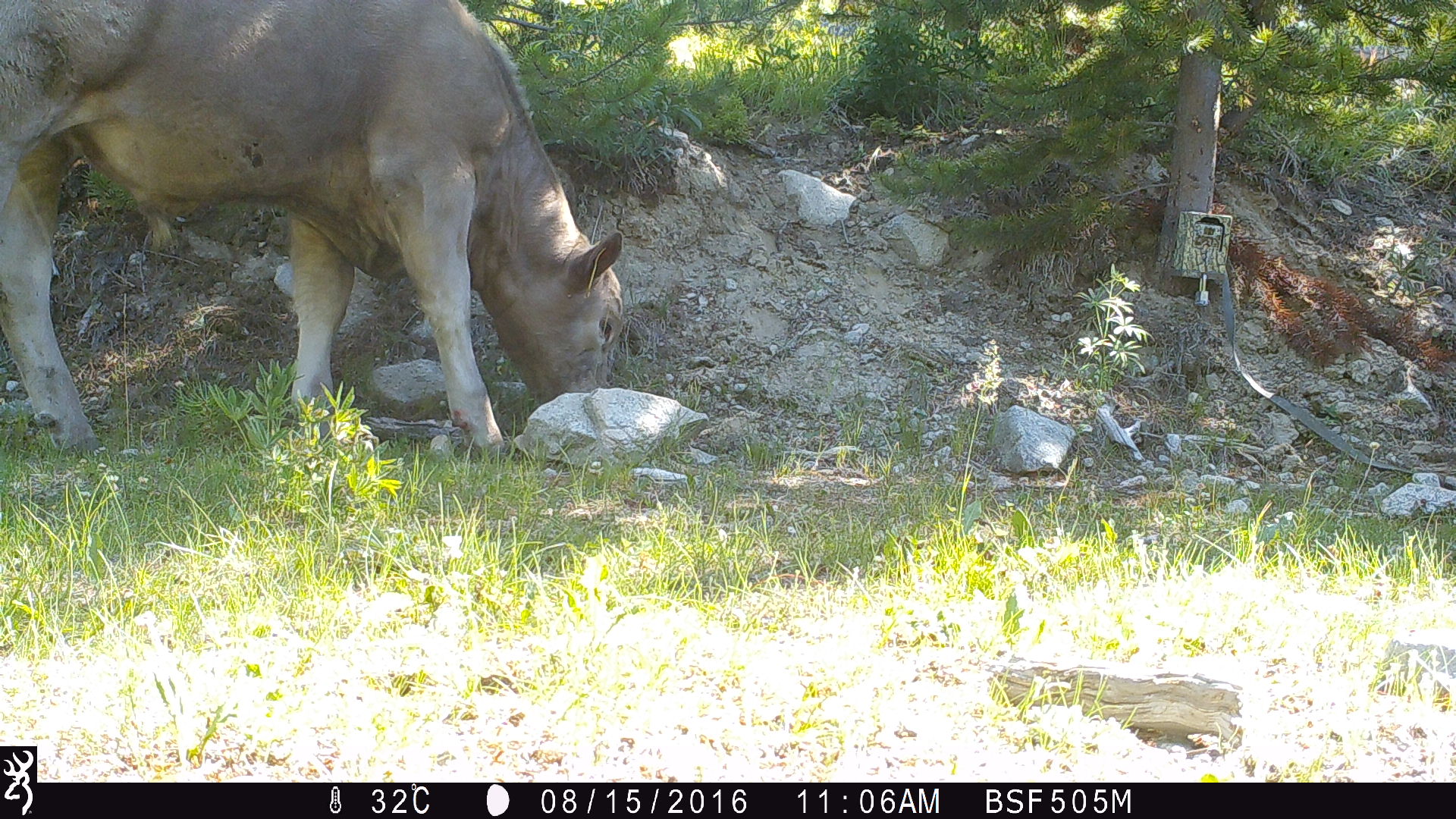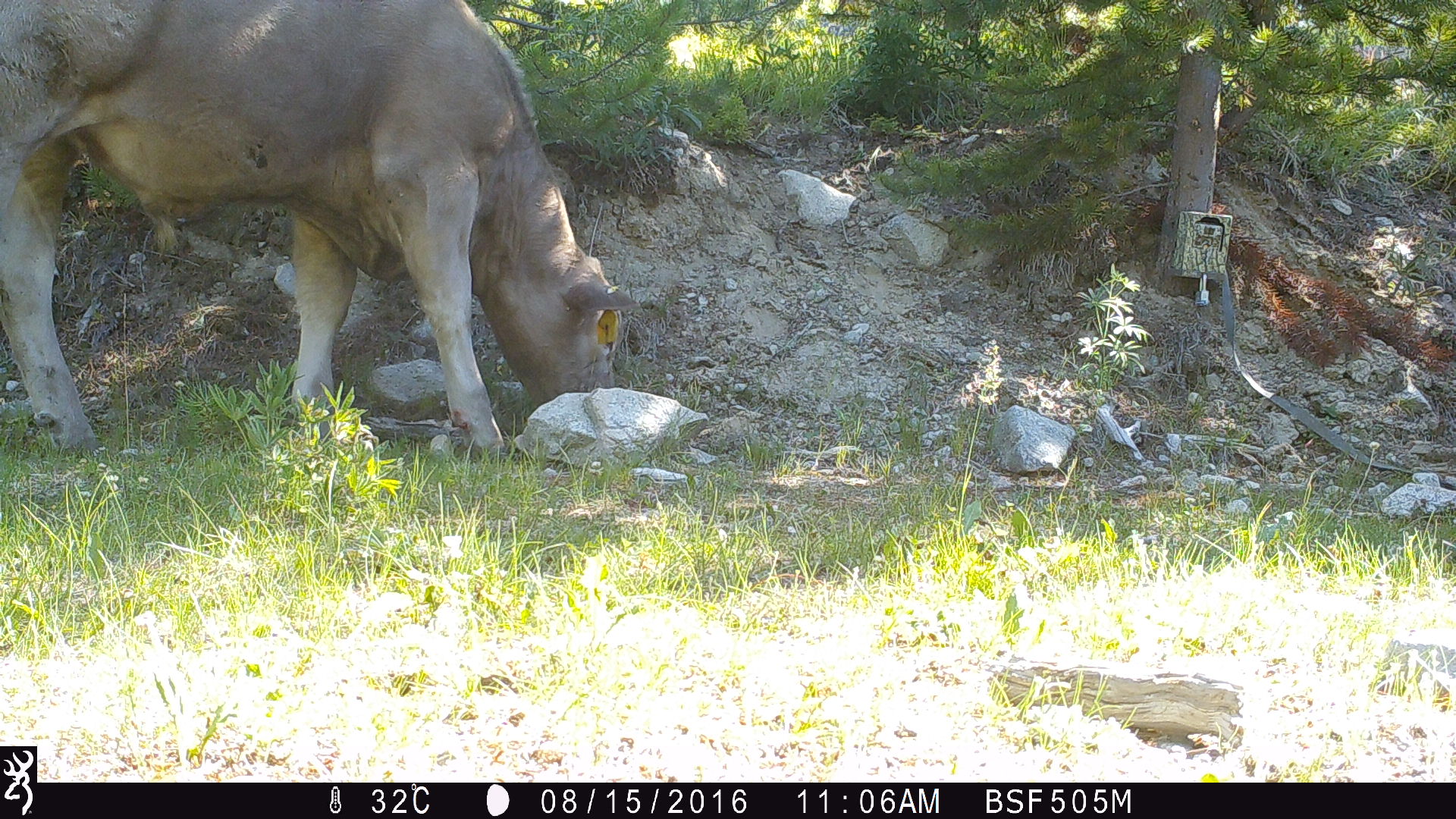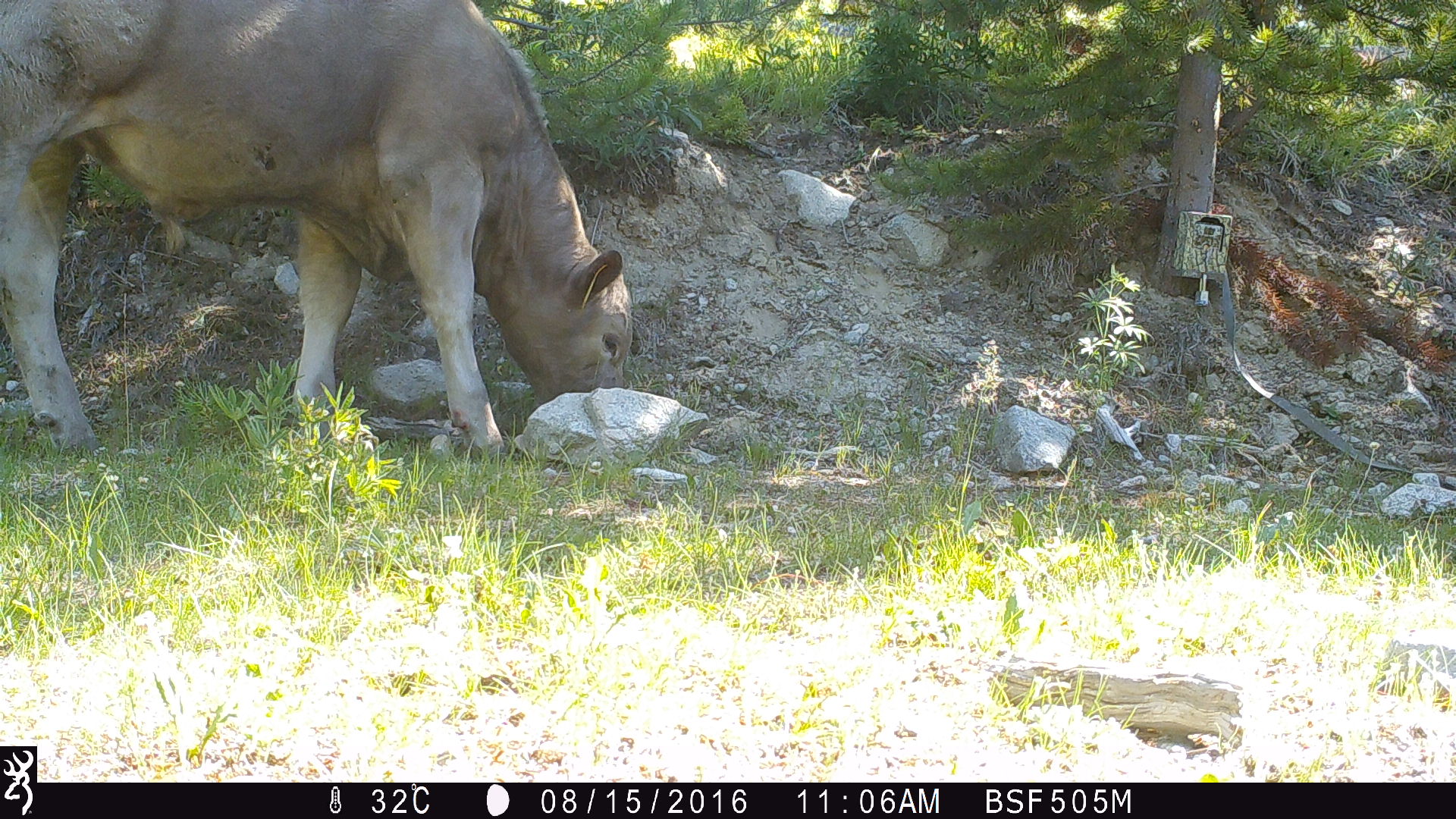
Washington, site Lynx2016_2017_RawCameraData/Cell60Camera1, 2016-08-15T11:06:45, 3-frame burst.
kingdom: Animalia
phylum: Chordata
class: Mammalia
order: Artiodactyla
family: Bovidae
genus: Bos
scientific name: Bos taurus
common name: domestic cattle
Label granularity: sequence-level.